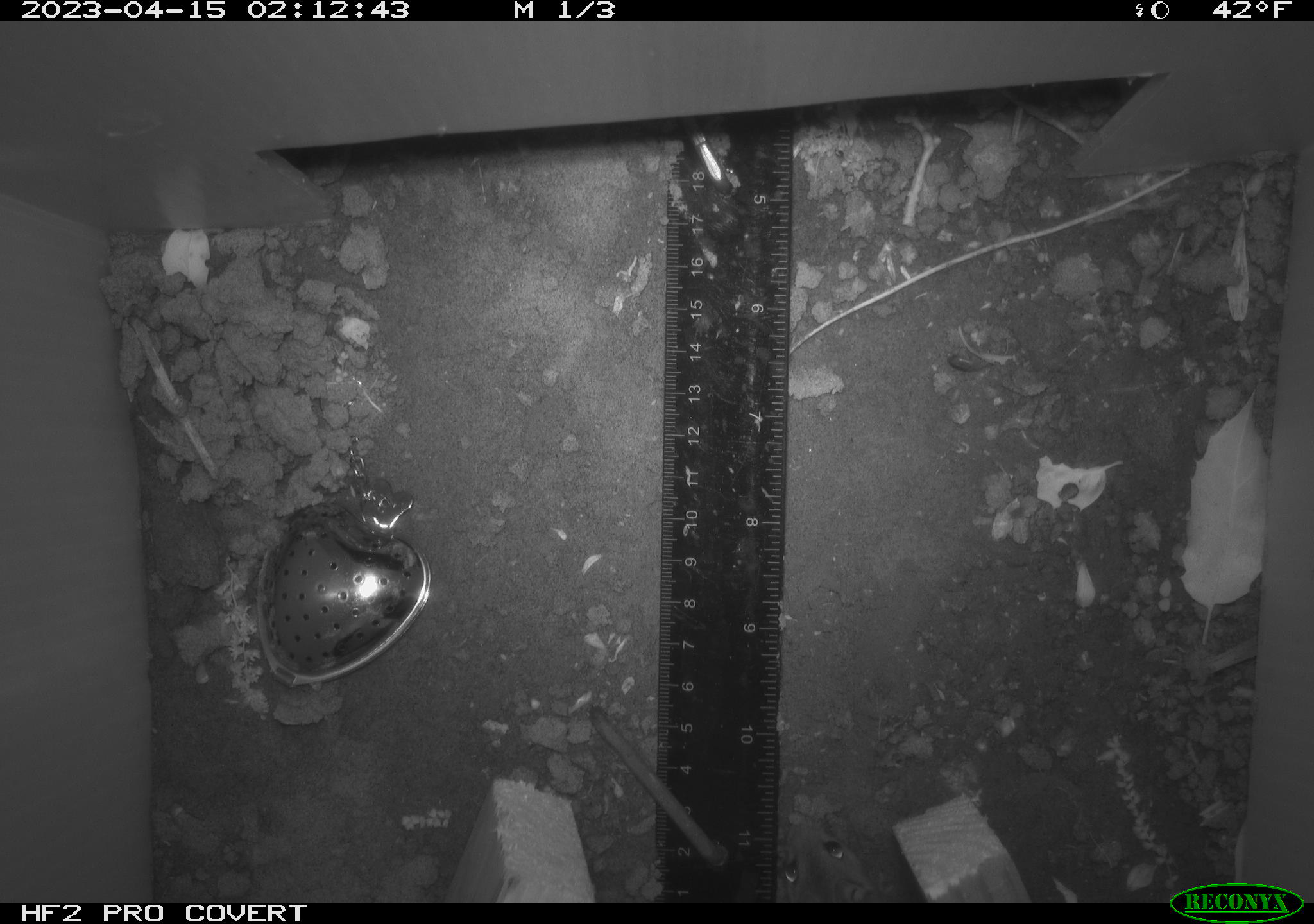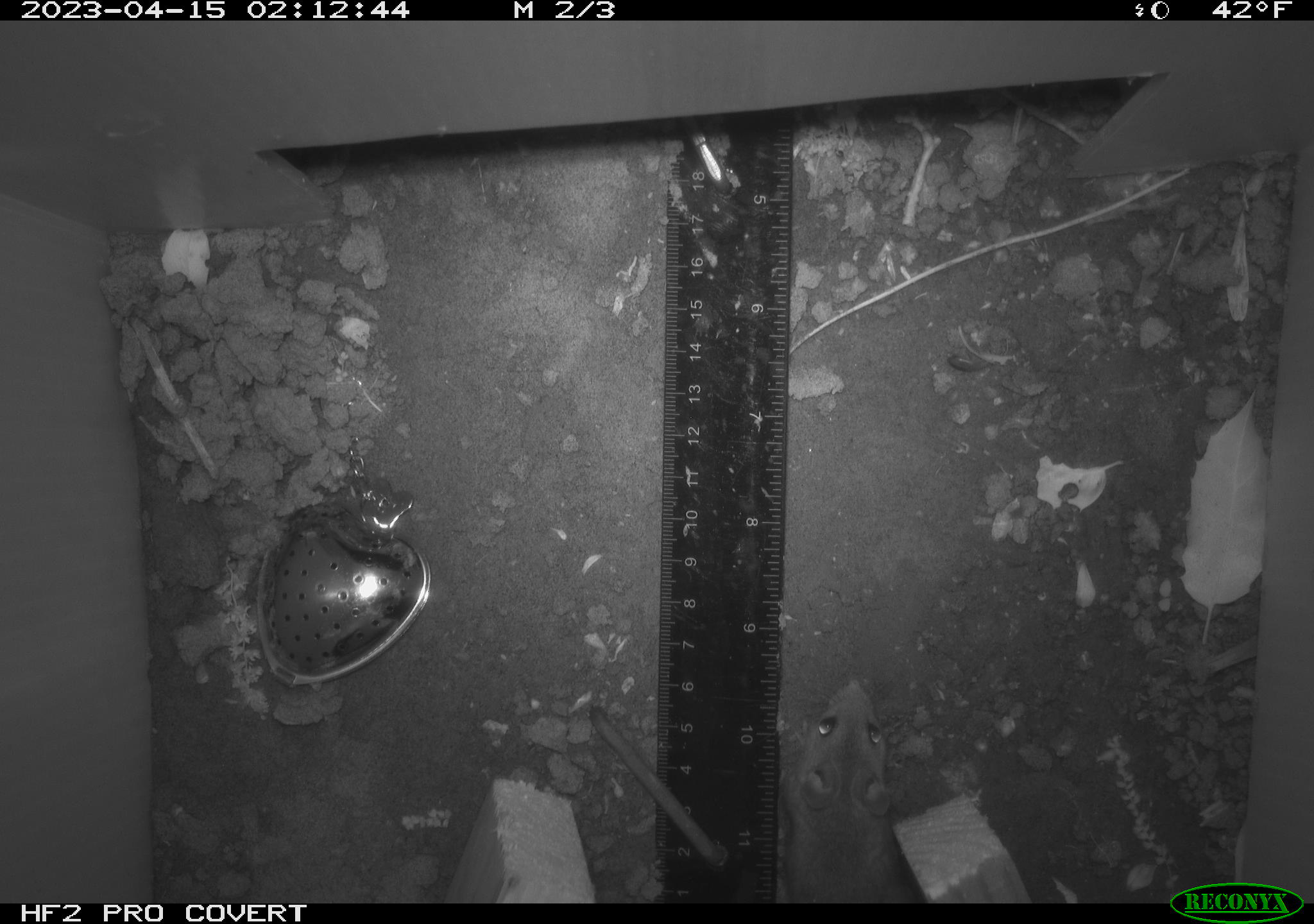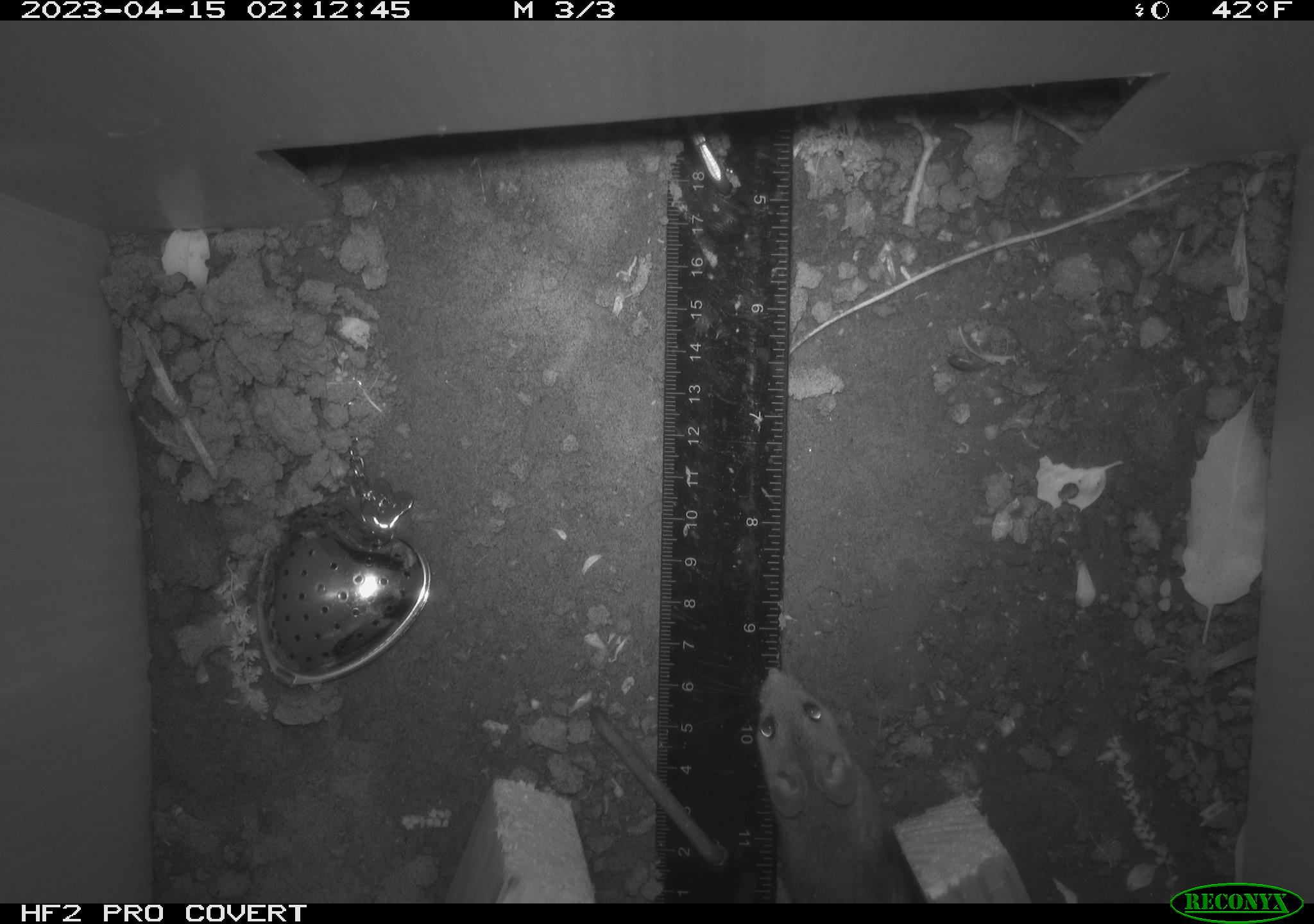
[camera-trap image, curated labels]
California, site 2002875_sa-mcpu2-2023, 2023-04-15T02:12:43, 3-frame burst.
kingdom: Animalia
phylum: Chordata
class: Mammalia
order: Rodentia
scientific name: Rodentia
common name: mouse species